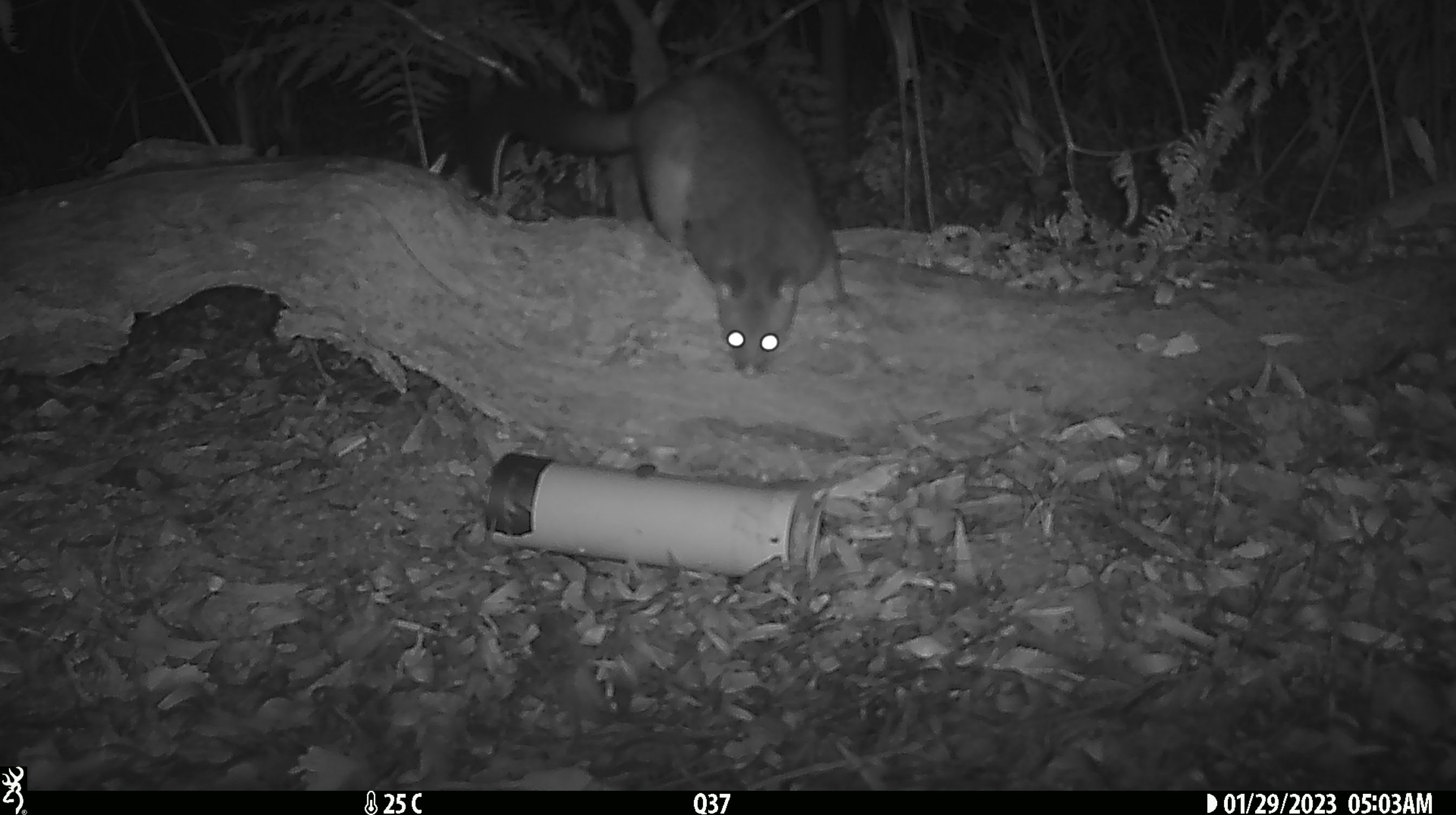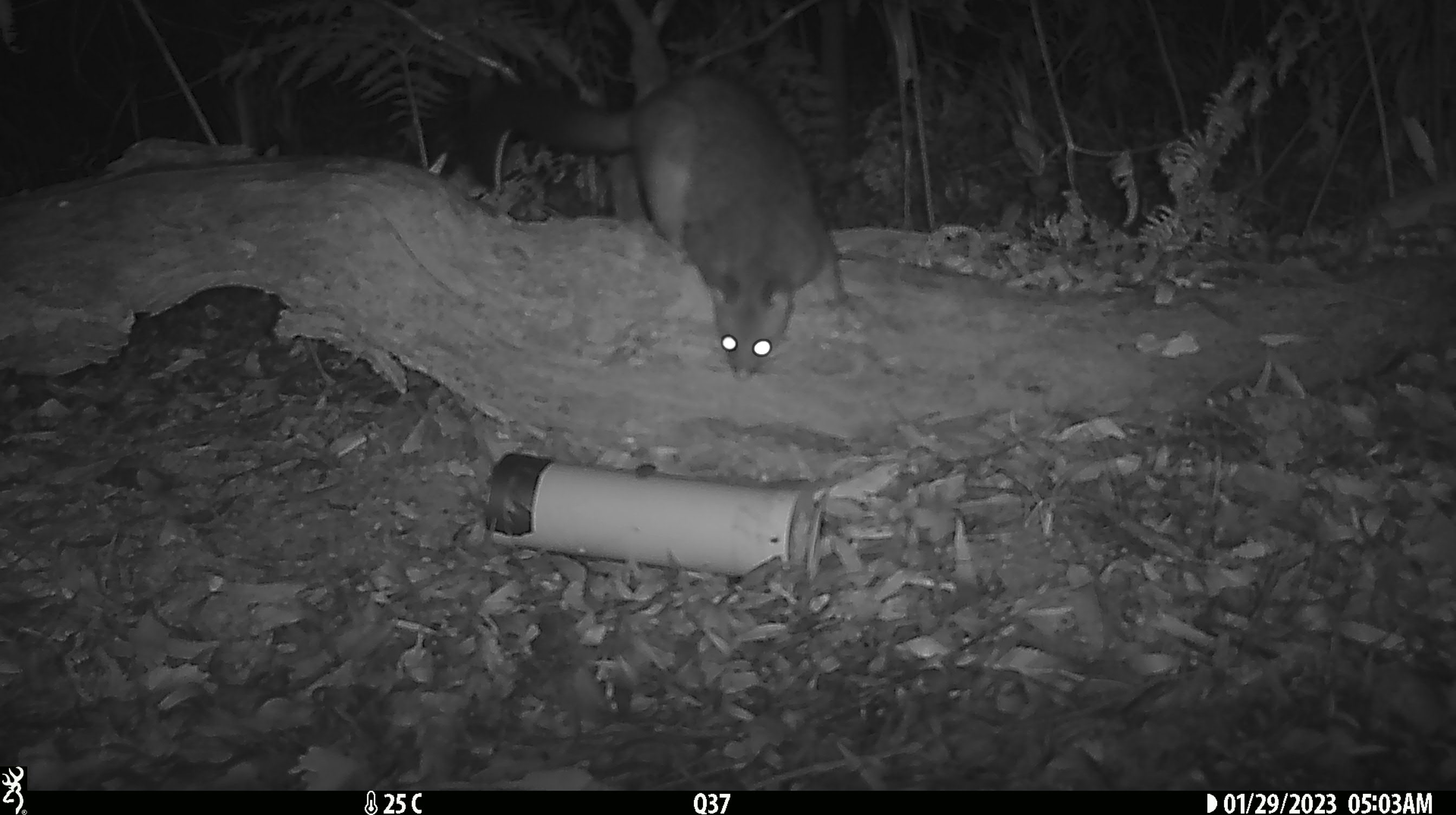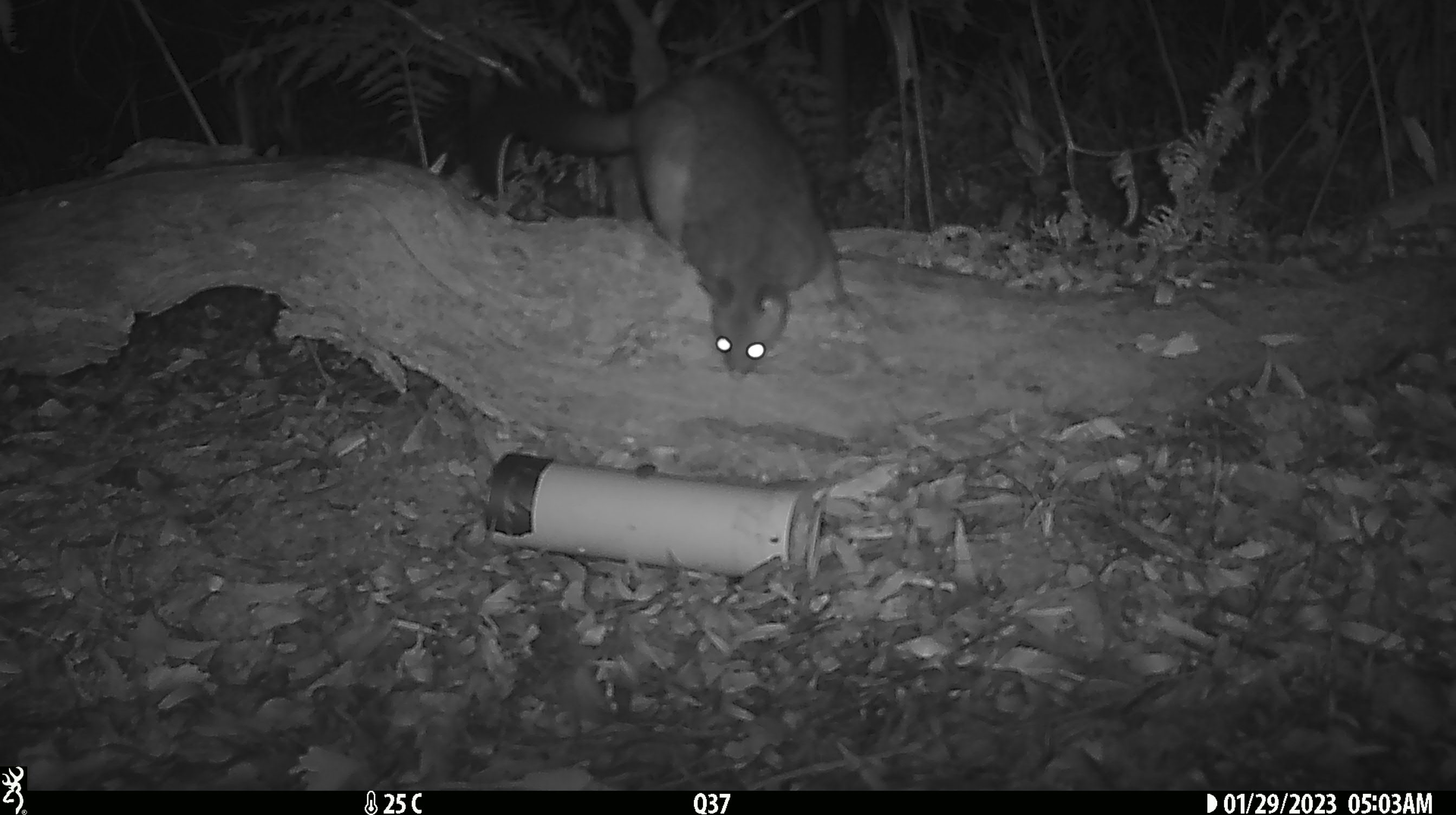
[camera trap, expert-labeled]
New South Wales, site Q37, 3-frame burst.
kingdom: Animalia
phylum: Chordata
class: Mammalia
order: Diprotodontia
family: Phalangeridae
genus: Trichosurus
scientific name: Trichosurus vulpecula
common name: common brushtail possum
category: possum